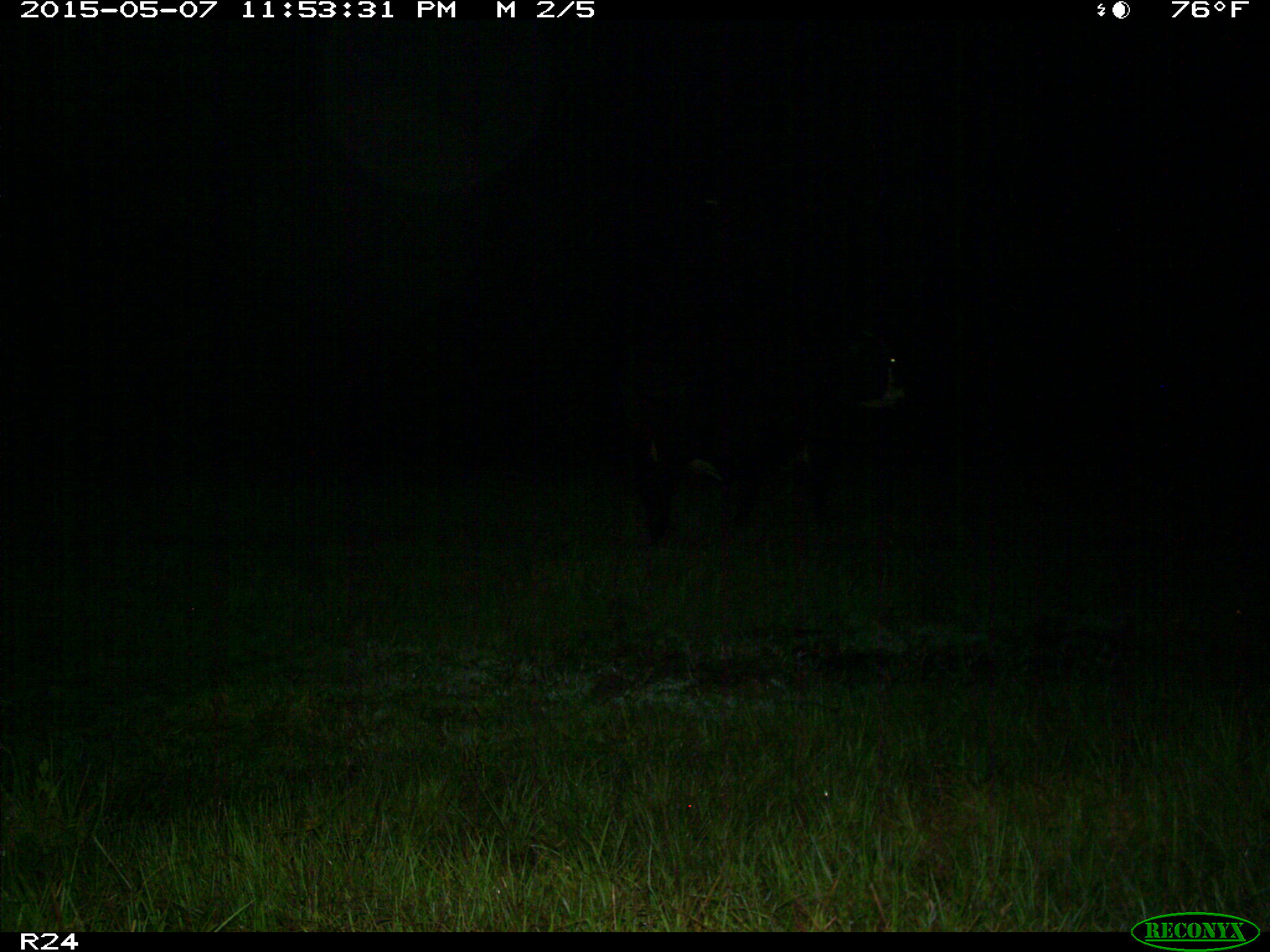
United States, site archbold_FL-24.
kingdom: Animalia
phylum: Chordata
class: Mammalia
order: Artiodactyla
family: Bovidae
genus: Bos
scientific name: Bos taurus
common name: domestic cow